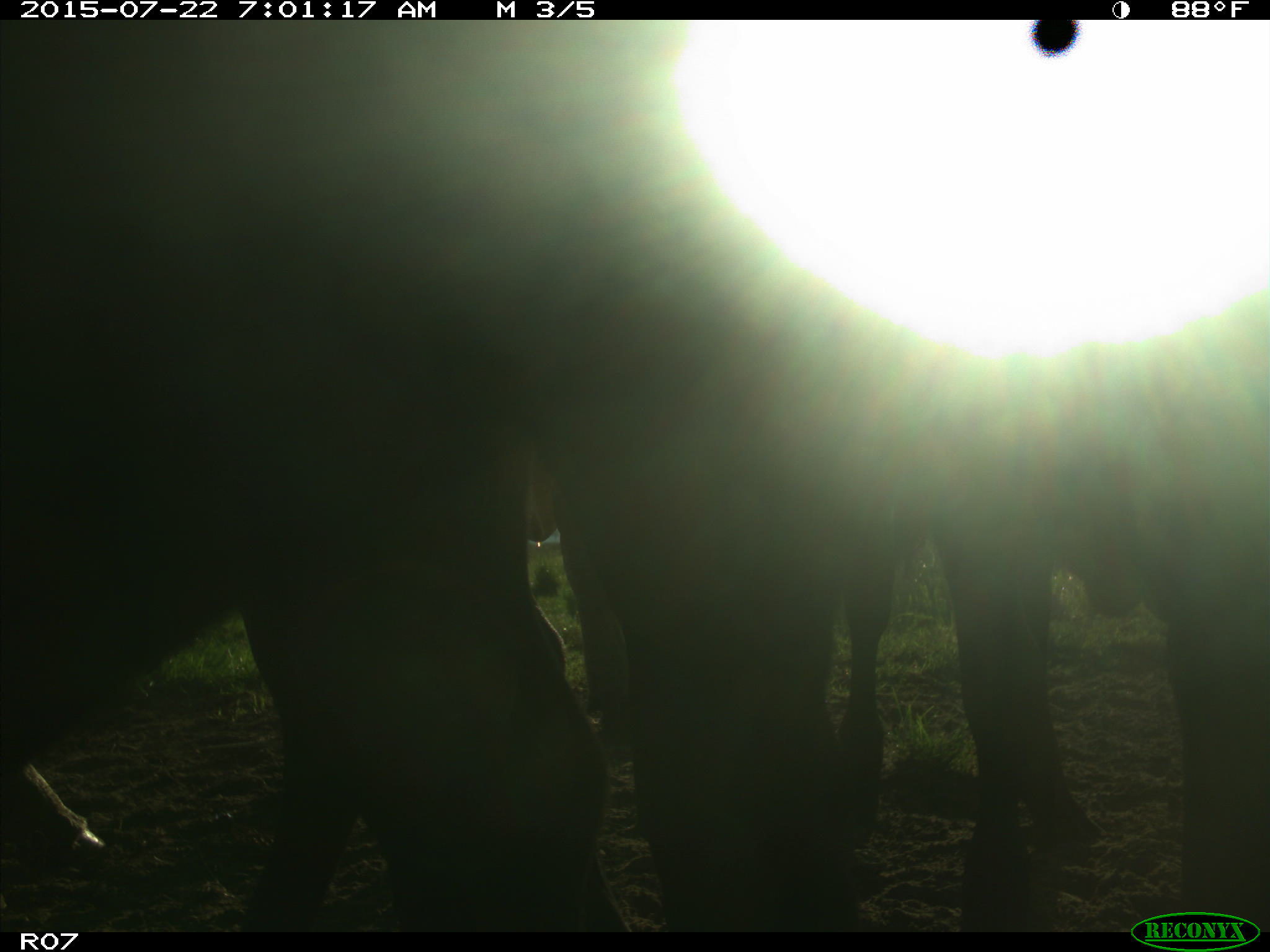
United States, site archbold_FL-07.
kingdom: Animalia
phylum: Chordata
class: Mammalia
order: Artiodactyla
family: Bovidae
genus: Bos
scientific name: Bos taurus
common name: domestic cow